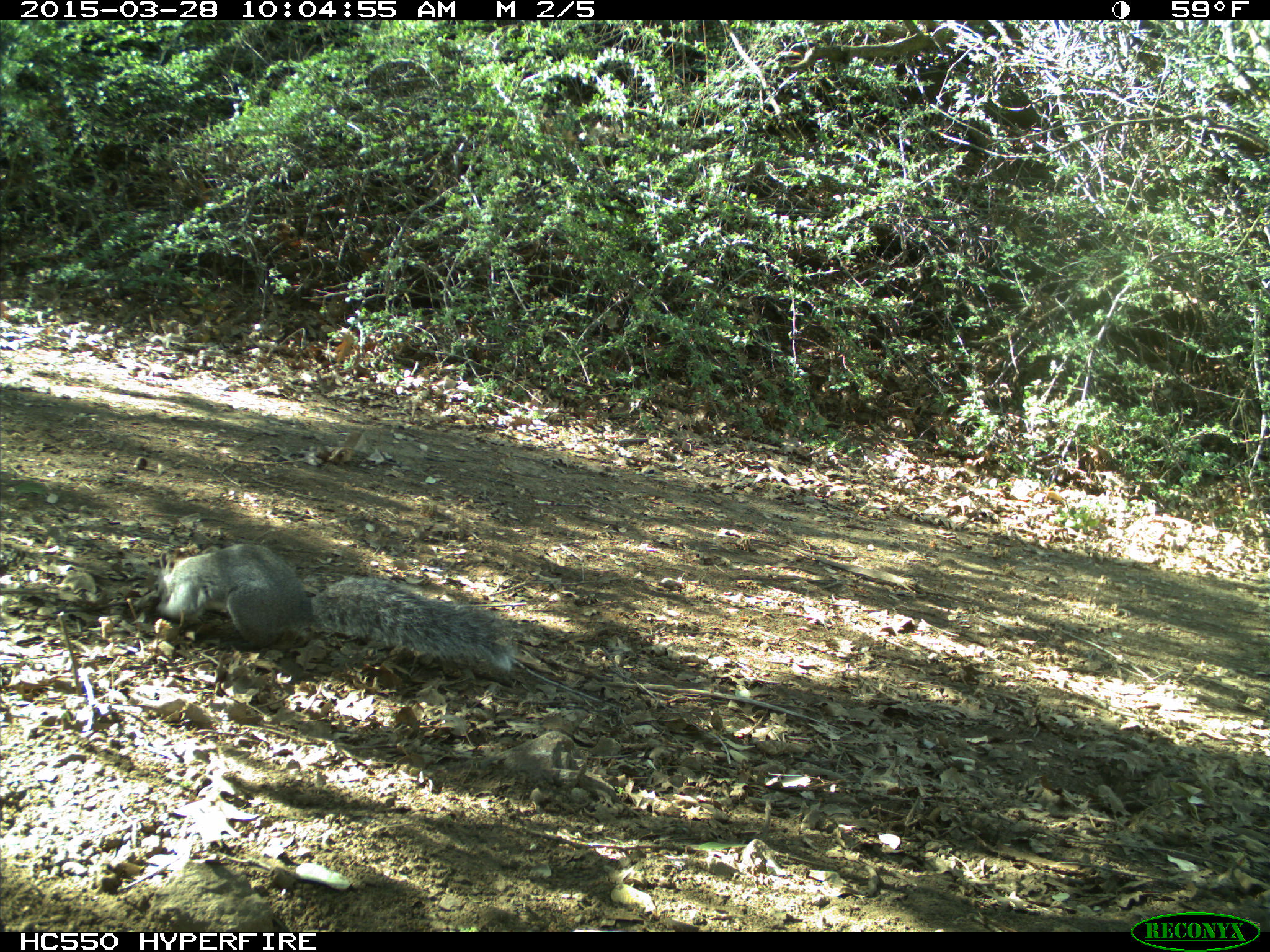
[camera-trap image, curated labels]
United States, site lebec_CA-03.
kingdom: Animalia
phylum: Chordata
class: Mammalia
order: Rodentia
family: Sciuridae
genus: Sciurus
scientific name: Sciurus carolinensis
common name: eastern gray squirrel